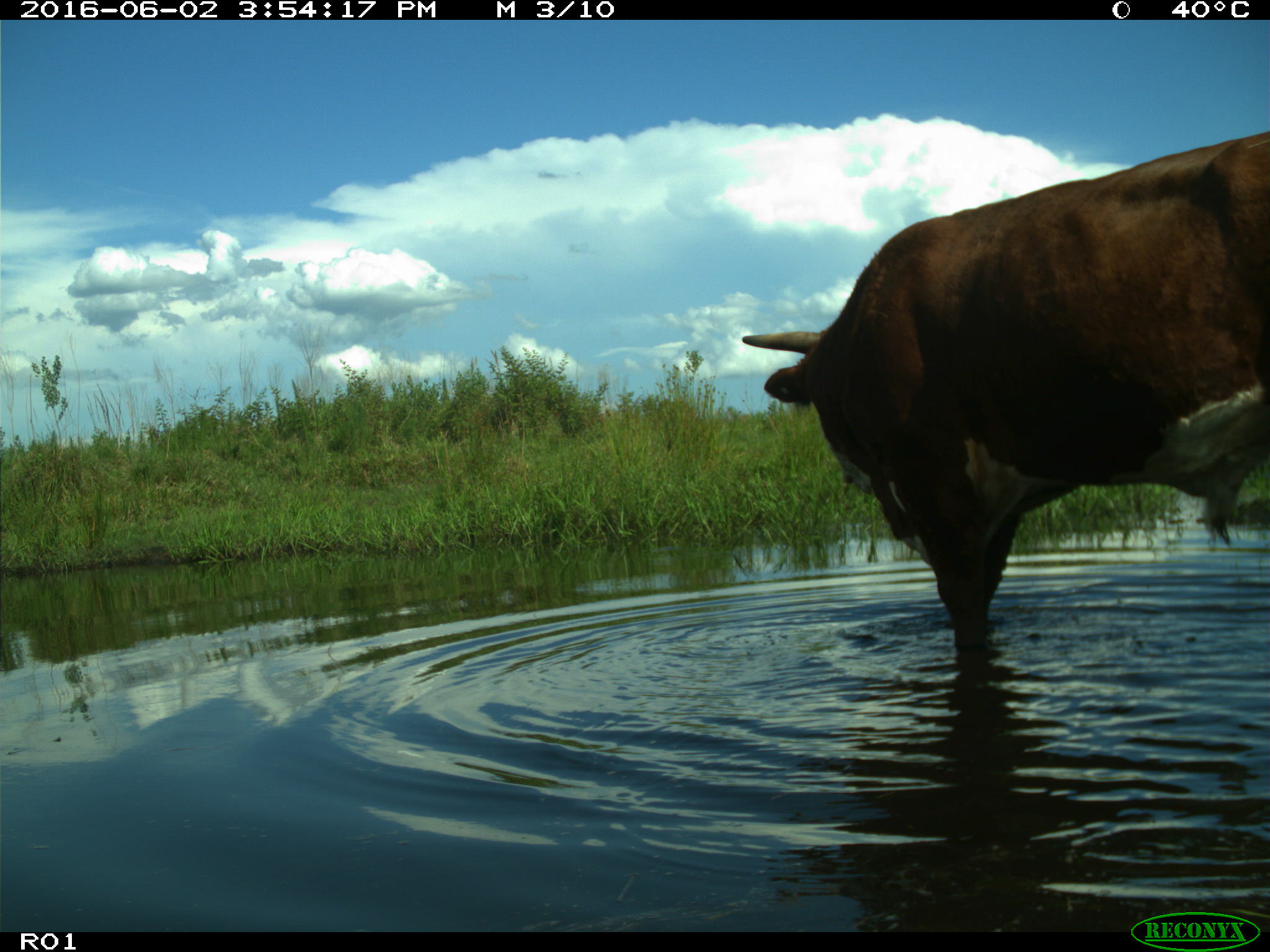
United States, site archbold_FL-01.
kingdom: Animalia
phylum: Chordata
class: Mammalia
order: Artiodactyla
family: Bovidae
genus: Bos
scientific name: Bos taurus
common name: domestic cow